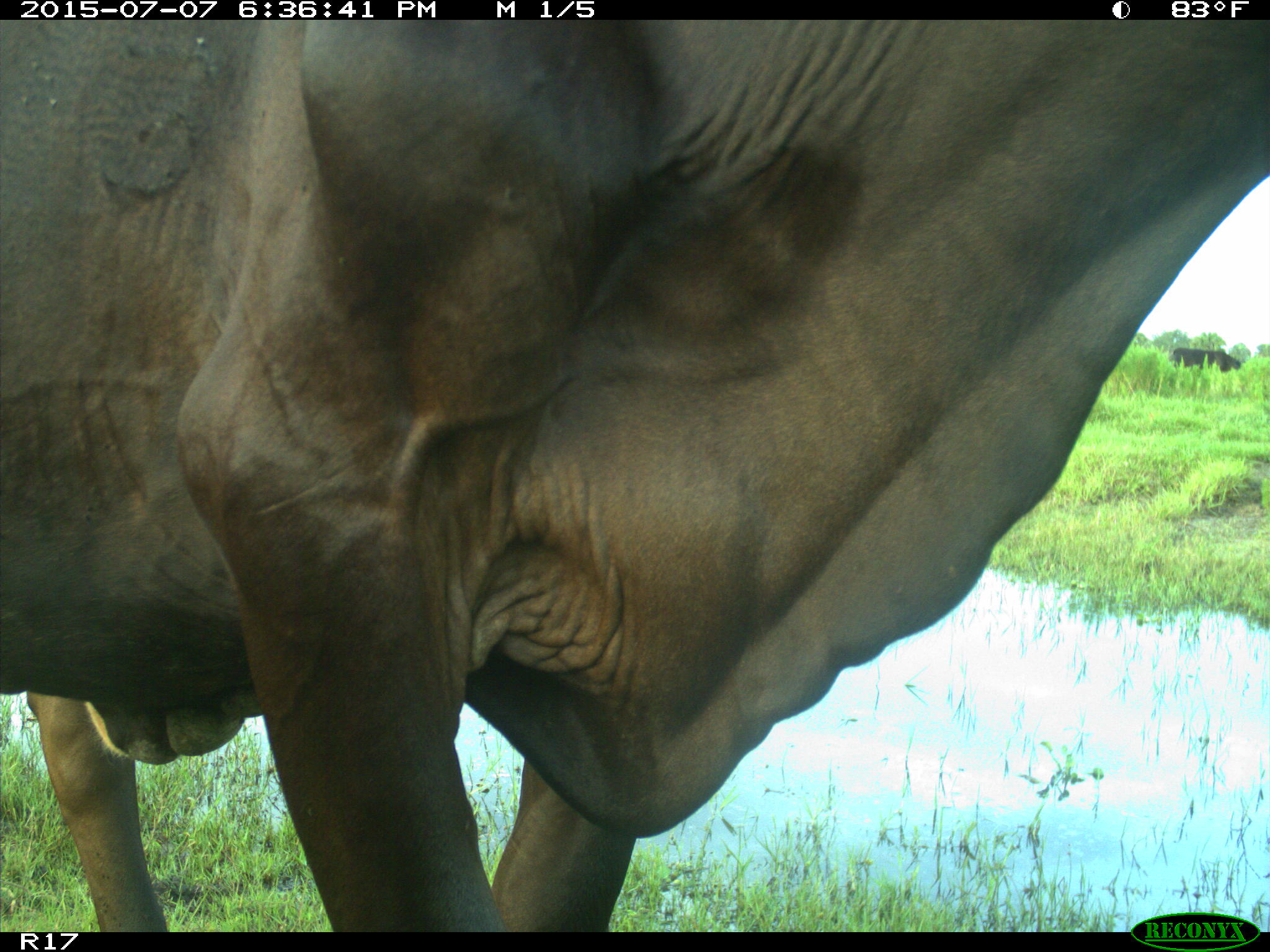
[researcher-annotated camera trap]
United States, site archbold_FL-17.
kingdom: Animalia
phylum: Chordata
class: Mammalia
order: Artiodactyla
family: Bovidae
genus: Bos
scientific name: Bos taurus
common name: domestic cow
Bos taurus (domestic cow).